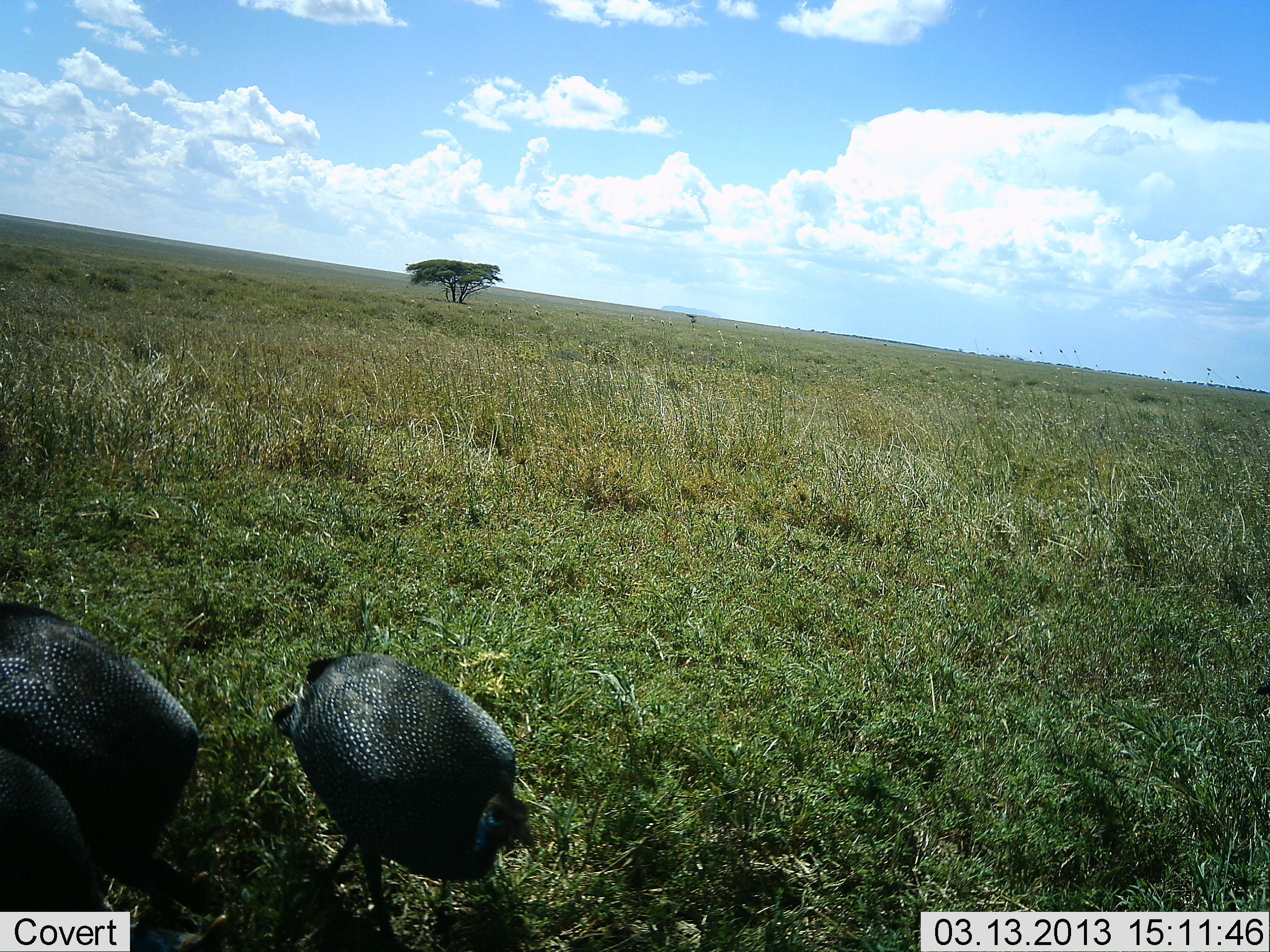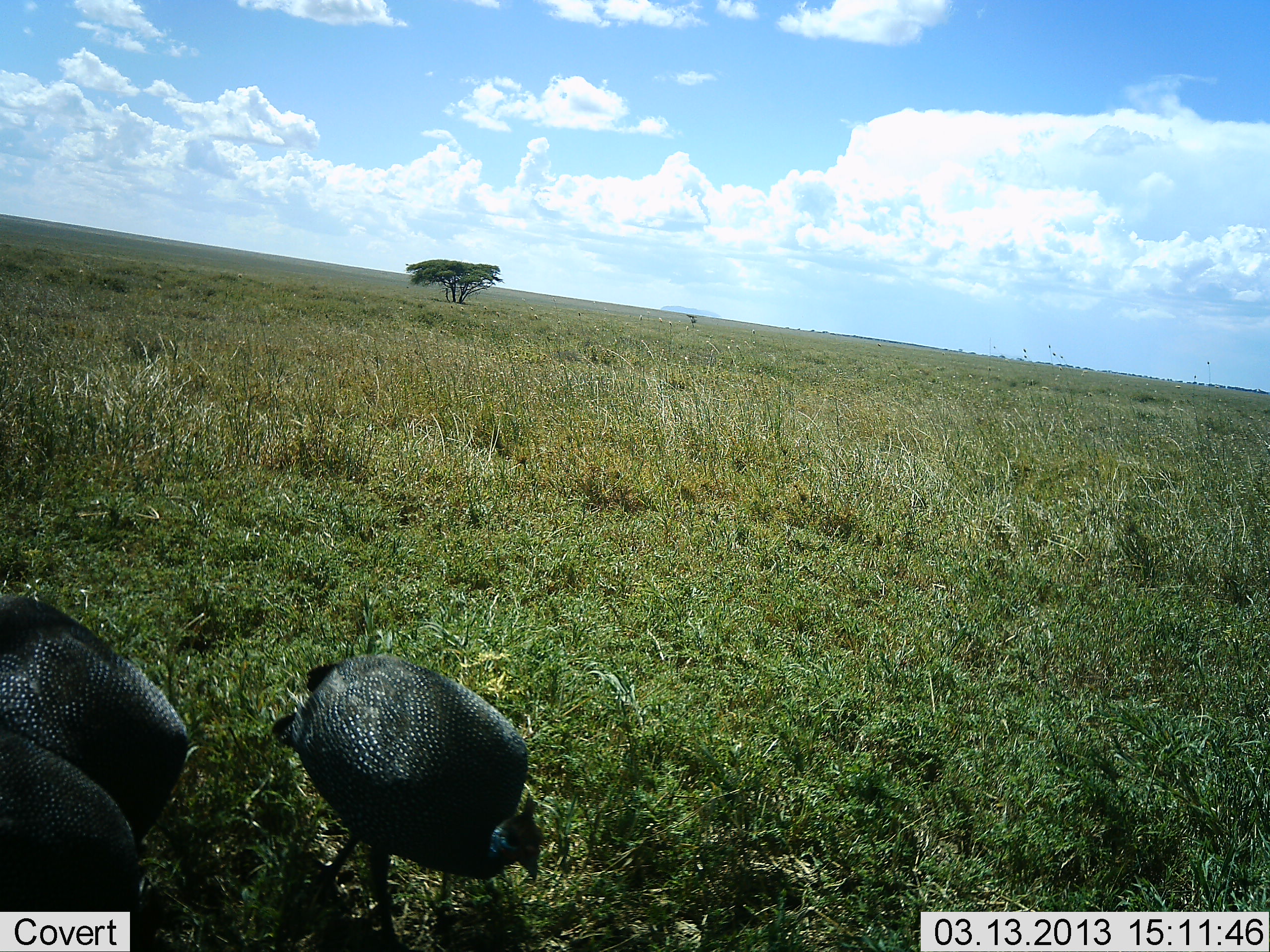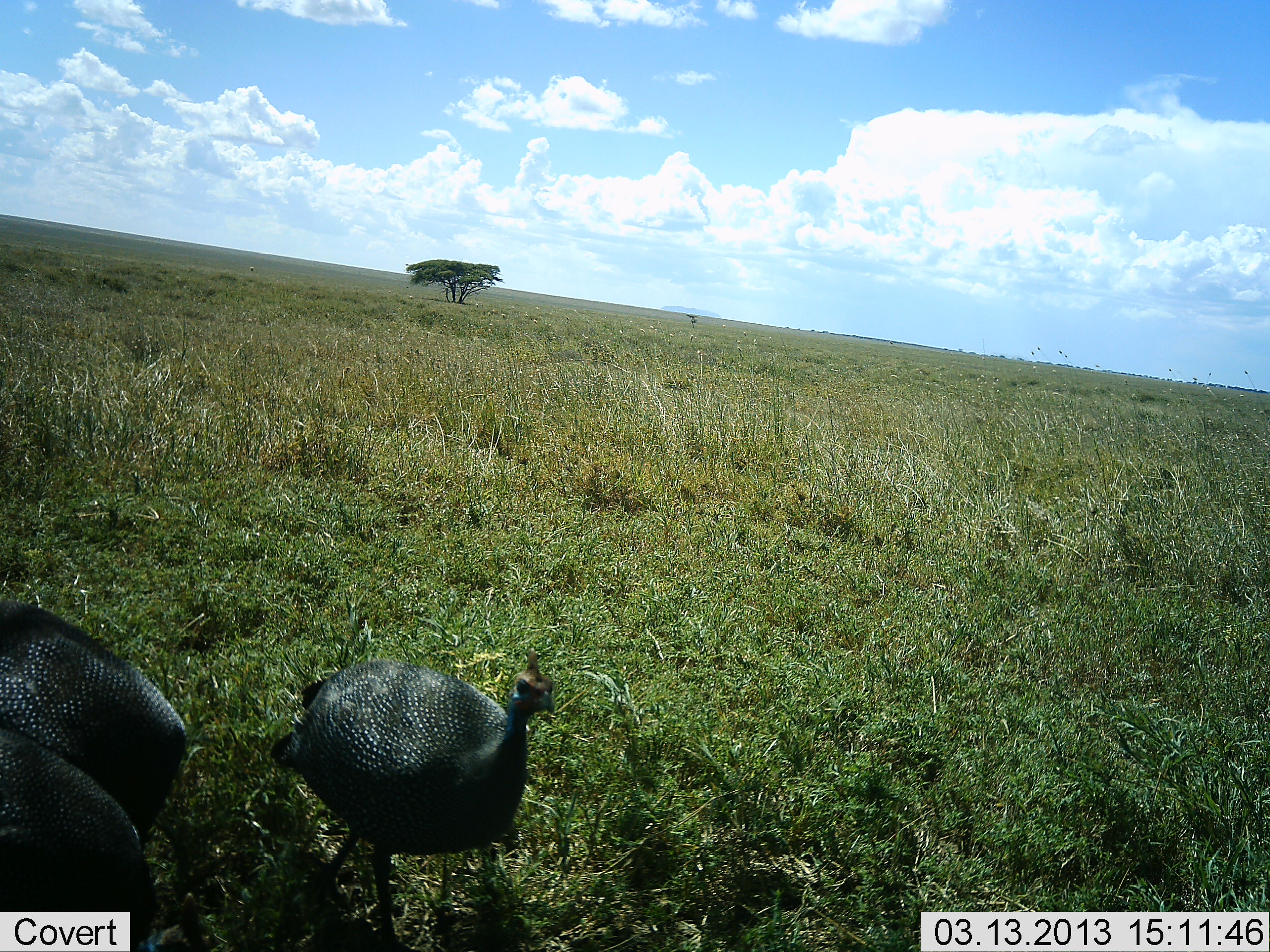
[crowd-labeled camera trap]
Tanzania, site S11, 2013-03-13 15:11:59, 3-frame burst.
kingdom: Animalia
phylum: Chordata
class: Aves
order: Galliformes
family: Numididae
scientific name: Numididae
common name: guinea fowl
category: guineafowl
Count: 3.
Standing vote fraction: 35%.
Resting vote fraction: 0%.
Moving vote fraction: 6%.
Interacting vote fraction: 0%.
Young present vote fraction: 0%.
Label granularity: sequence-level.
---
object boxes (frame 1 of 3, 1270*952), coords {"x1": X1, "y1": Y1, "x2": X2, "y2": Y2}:
animal: {"x1": 272, "y1": 649, "x2": 538, "y2": 952}; {"x1": 0, "y1": 601, "x2": 226, "y2": 922}; {"x1": 0, "y1": 745, "x2": 231, "y2": 952}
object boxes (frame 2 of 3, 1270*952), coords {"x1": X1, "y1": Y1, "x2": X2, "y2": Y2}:
animal: {"x1": 272, "y1": 654, "x2": 542, "y2": 952}; {"x1": 0, "y1": 601, "x2": 198, "y2": 854}; {"x1": 0, "y1": 745, "x2": 196, "y2": 952}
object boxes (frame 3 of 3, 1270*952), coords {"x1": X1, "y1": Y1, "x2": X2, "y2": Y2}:
animal: {"x1": 272, "y1": 651, "x2": 556, "y2": 952}; {"x1": 0, "y1": 729, "x2": 220, "y2": 952}; {"x1": 0, "y1": 601, "x2": 191, "y2": 853}